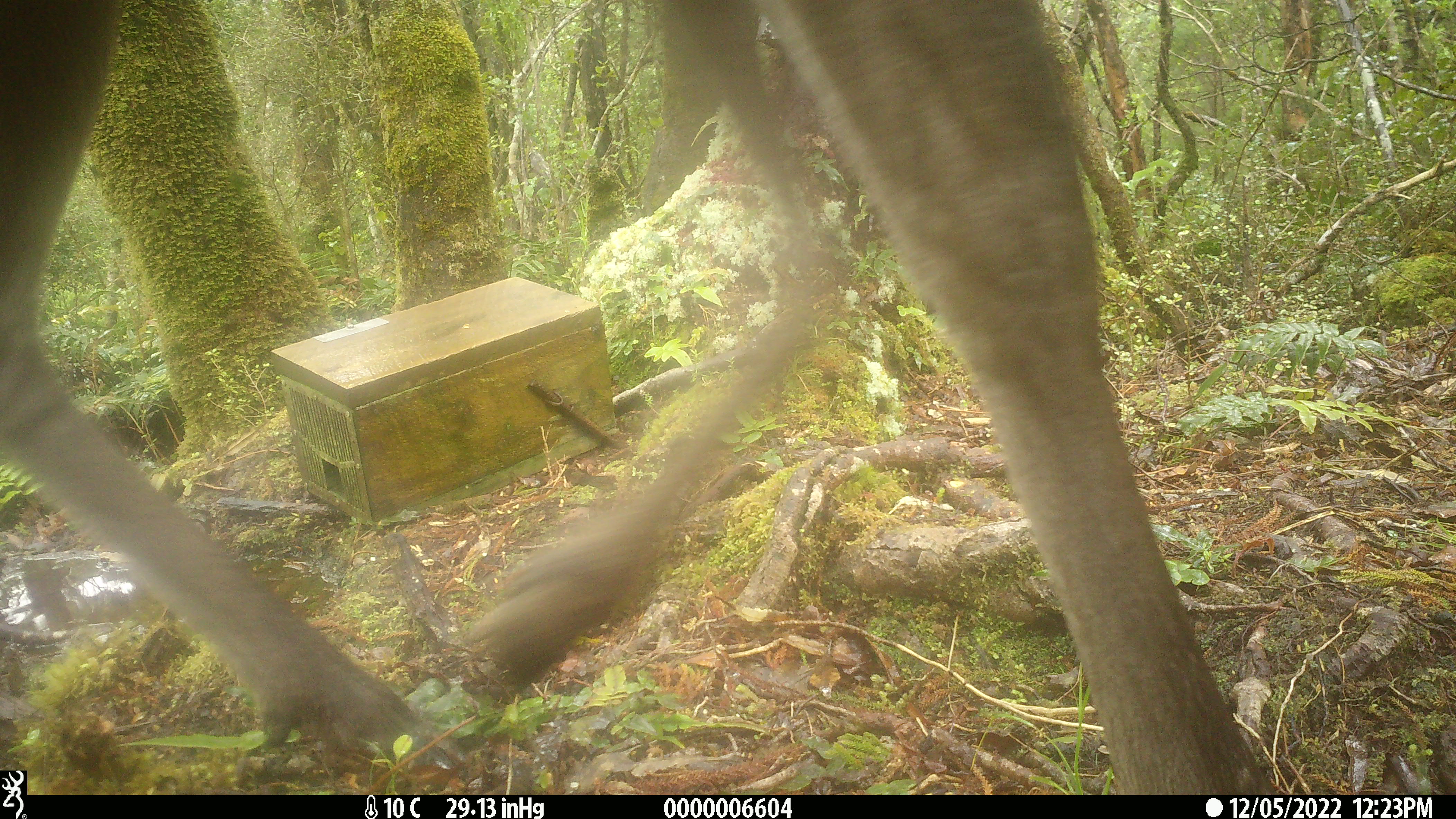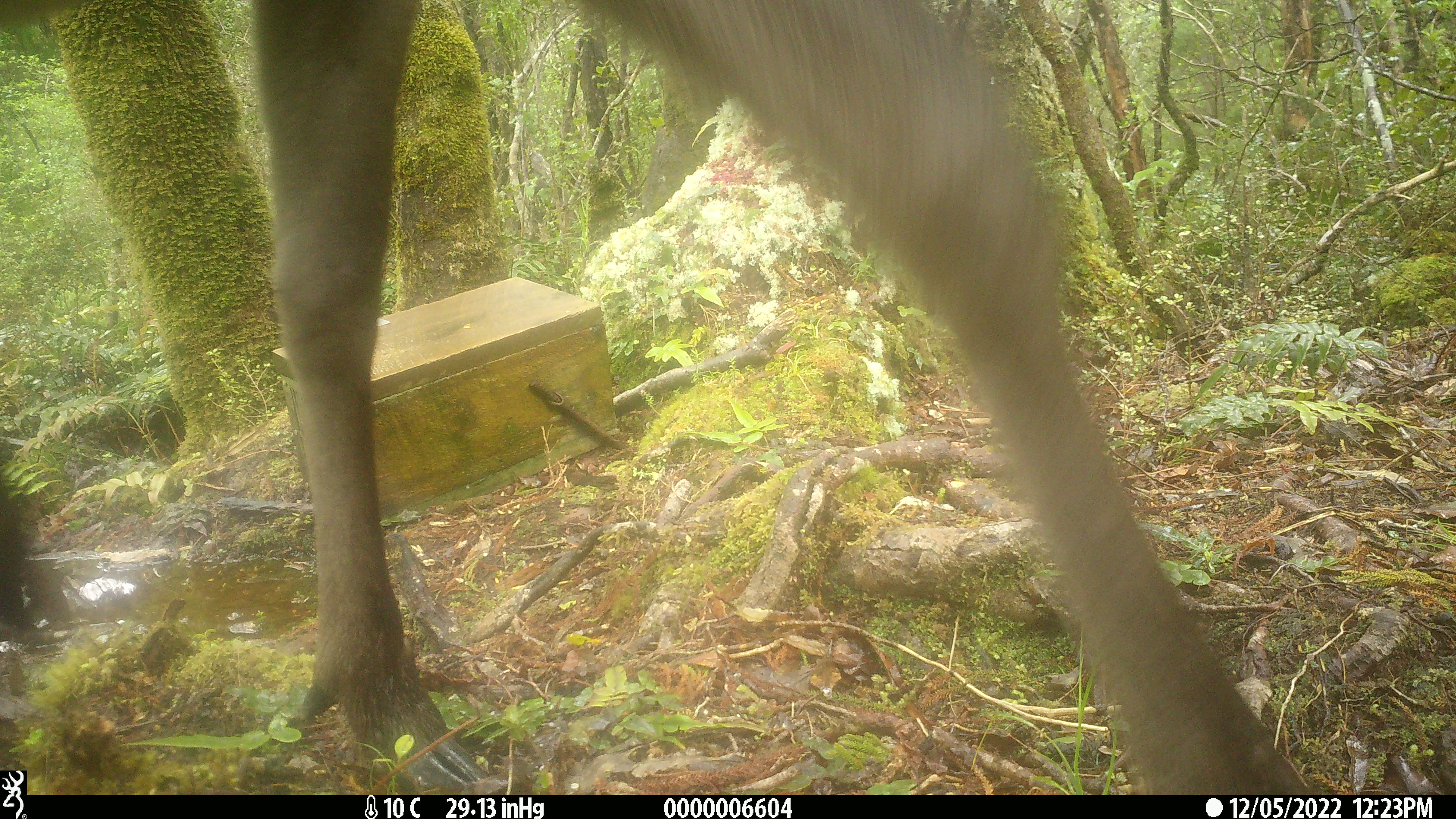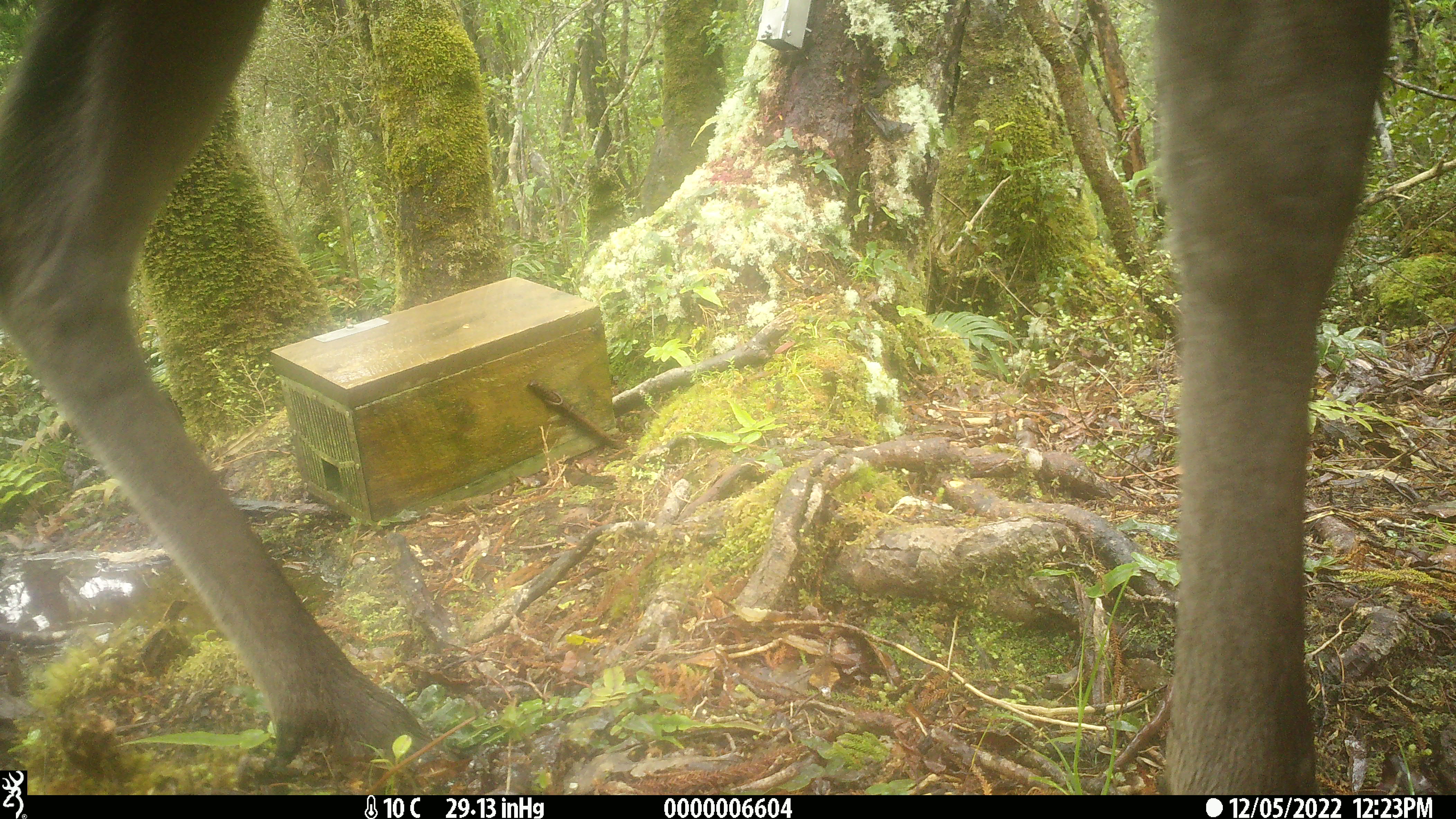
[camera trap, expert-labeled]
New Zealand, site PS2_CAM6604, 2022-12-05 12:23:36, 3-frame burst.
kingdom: Animalia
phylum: Chordata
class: Mammalia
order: Artiodactyla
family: Cervidae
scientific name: Cervidae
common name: deer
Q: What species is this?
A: Deer (Cervidae).